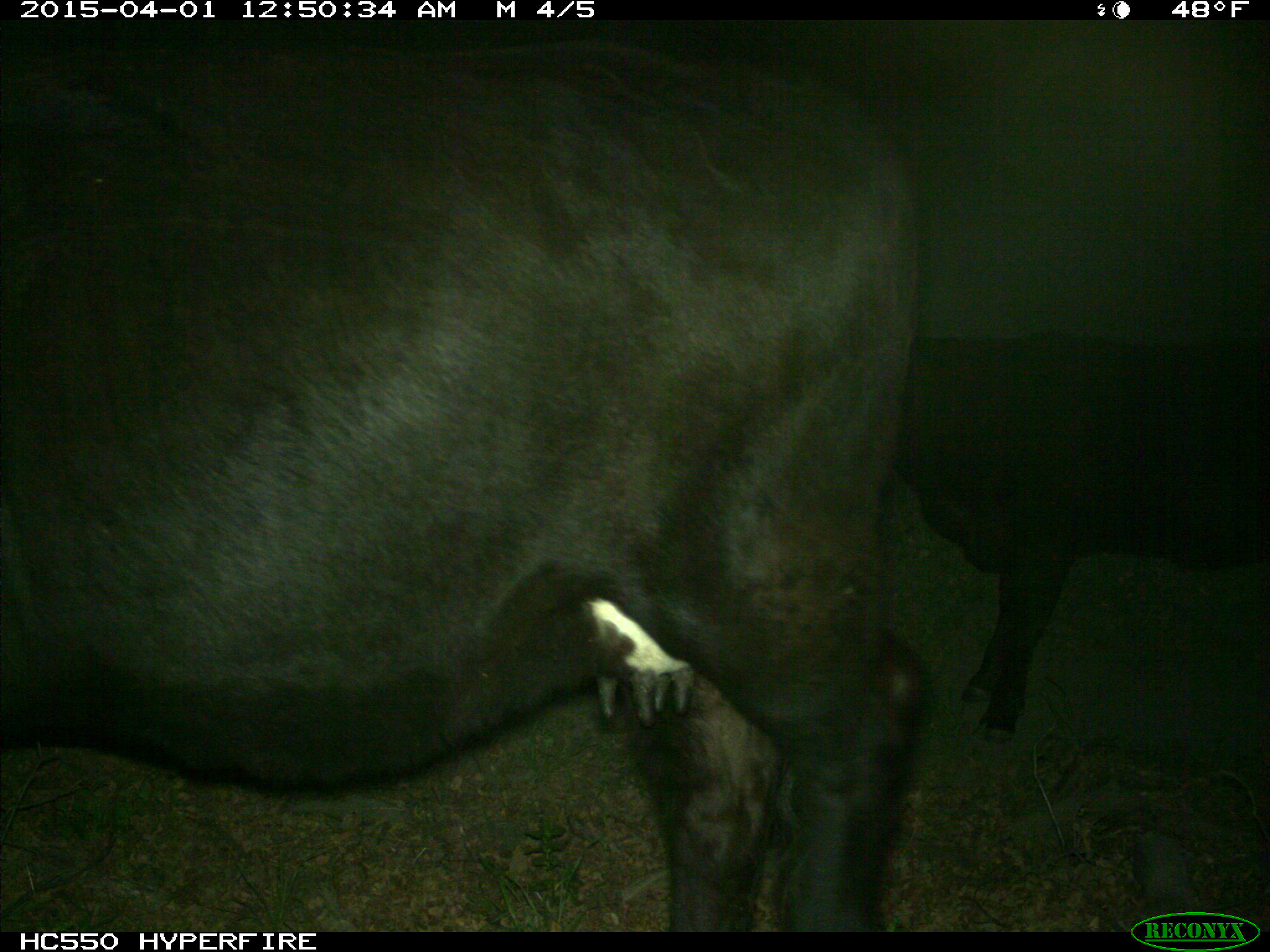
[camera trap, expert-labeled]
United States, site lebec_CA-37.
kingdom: Animalia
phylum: Chordata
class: Mammalia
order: Artiodactyla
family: Bovidae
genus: Bos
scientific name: Bos taurus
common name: domestic cow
Bos taurus (domestic cow).